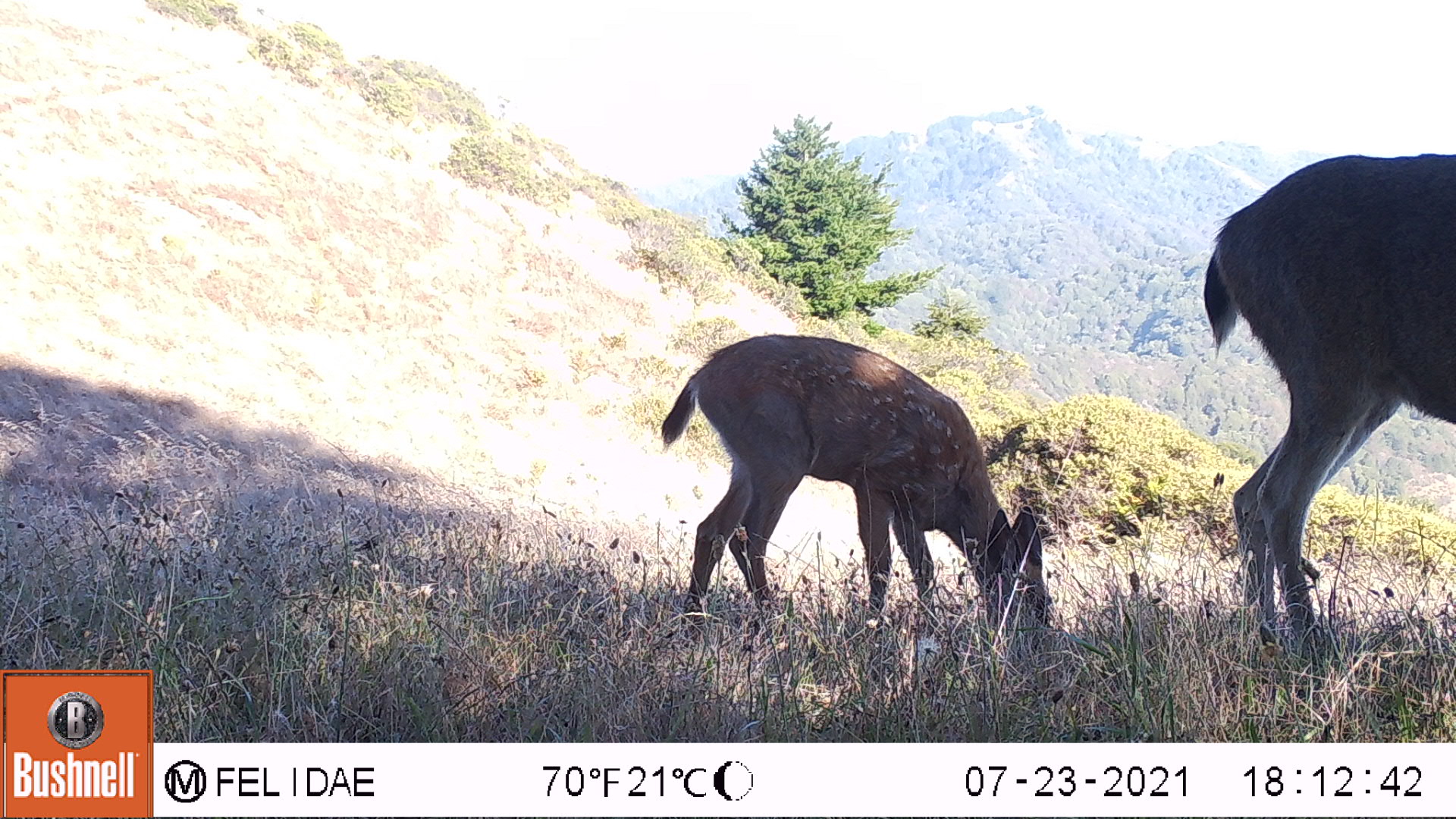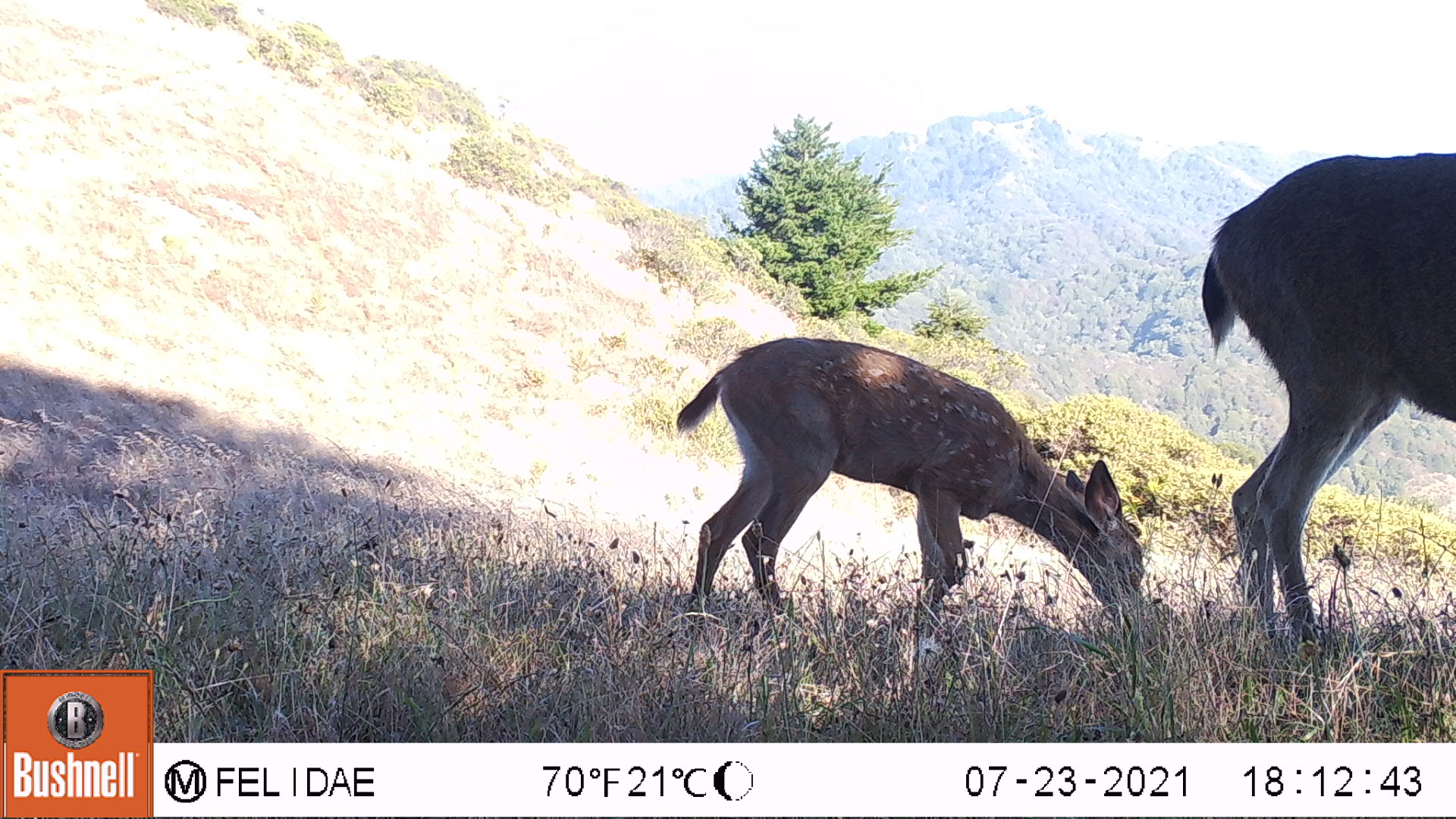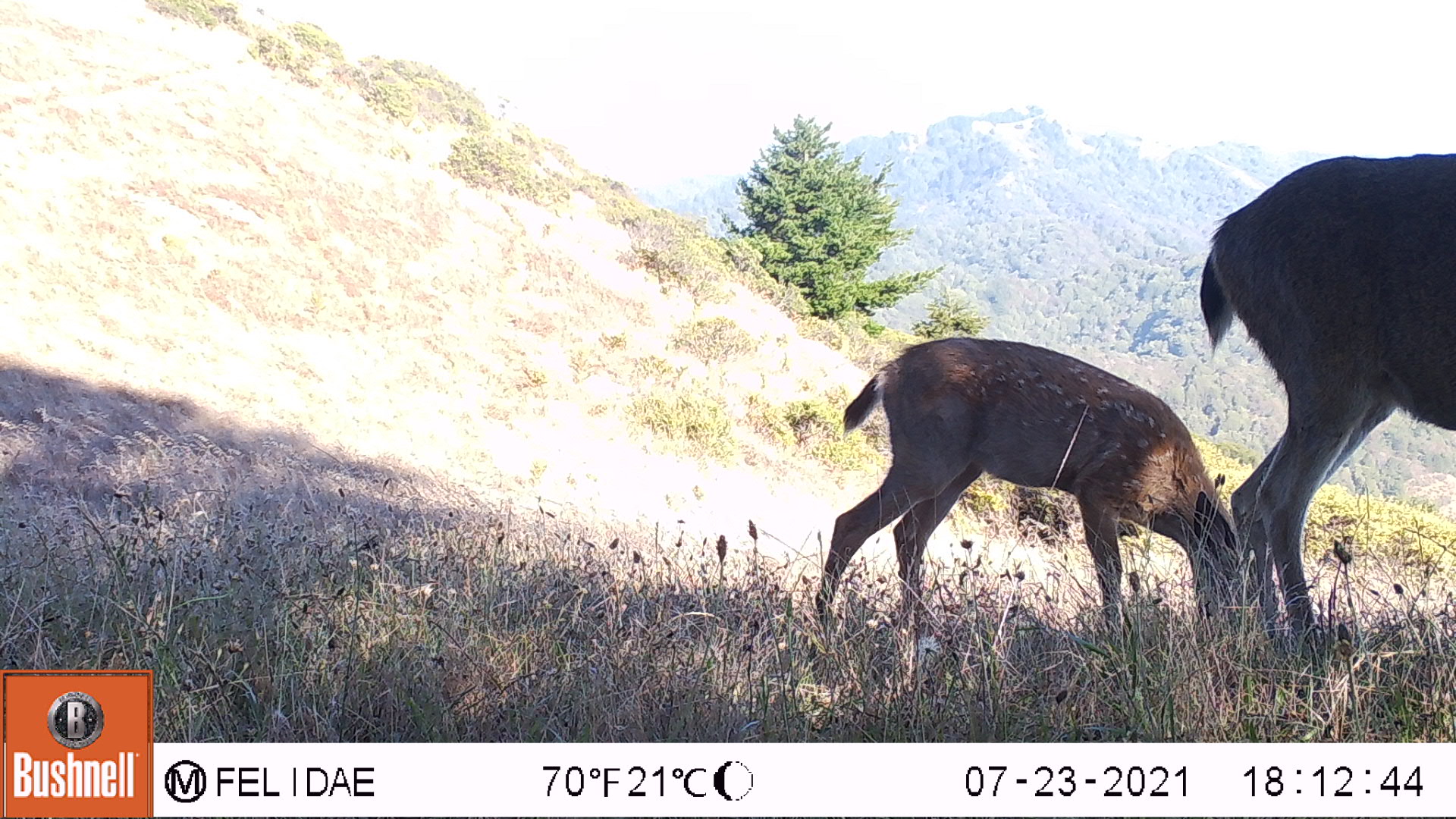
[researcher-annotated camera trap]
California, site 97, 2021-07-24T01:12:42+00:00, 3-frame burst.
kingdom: Animalia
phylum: Chordata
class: Mammalia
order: Artiodactyla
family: Cervidae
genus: Odocoileus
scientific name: Odocoileus hemionus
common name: mule deer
Mule deer (Odocoileus hemionus).